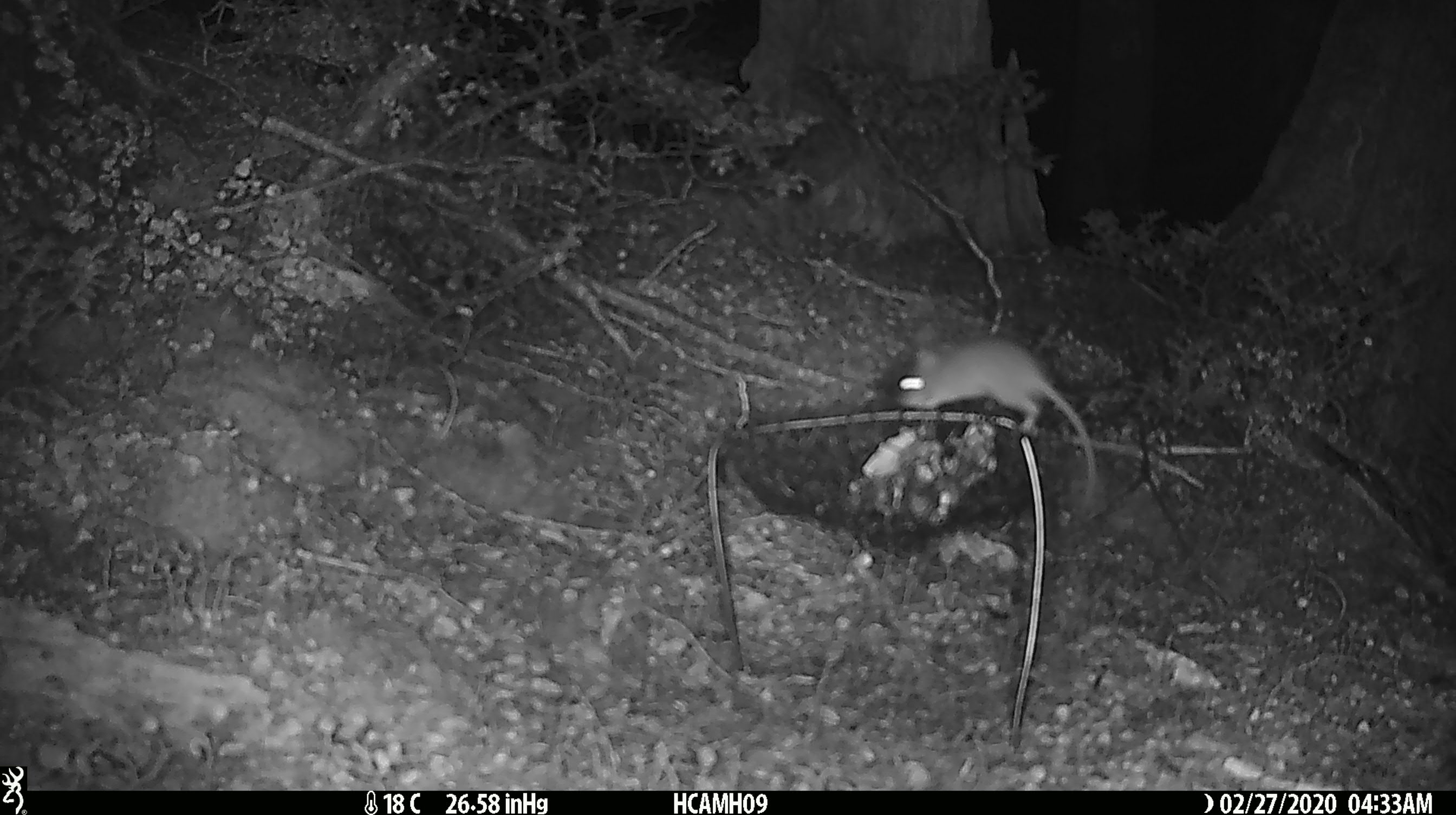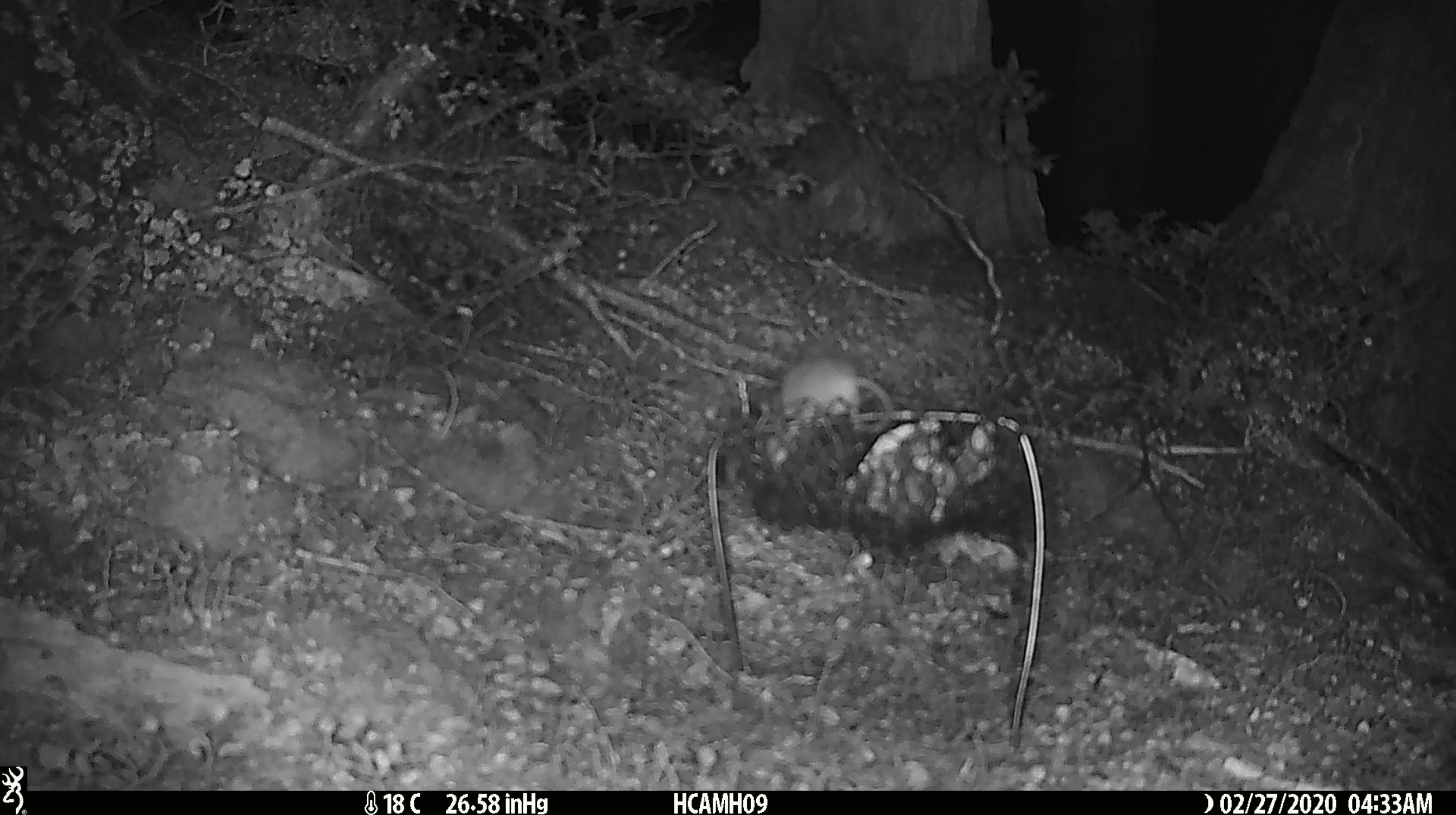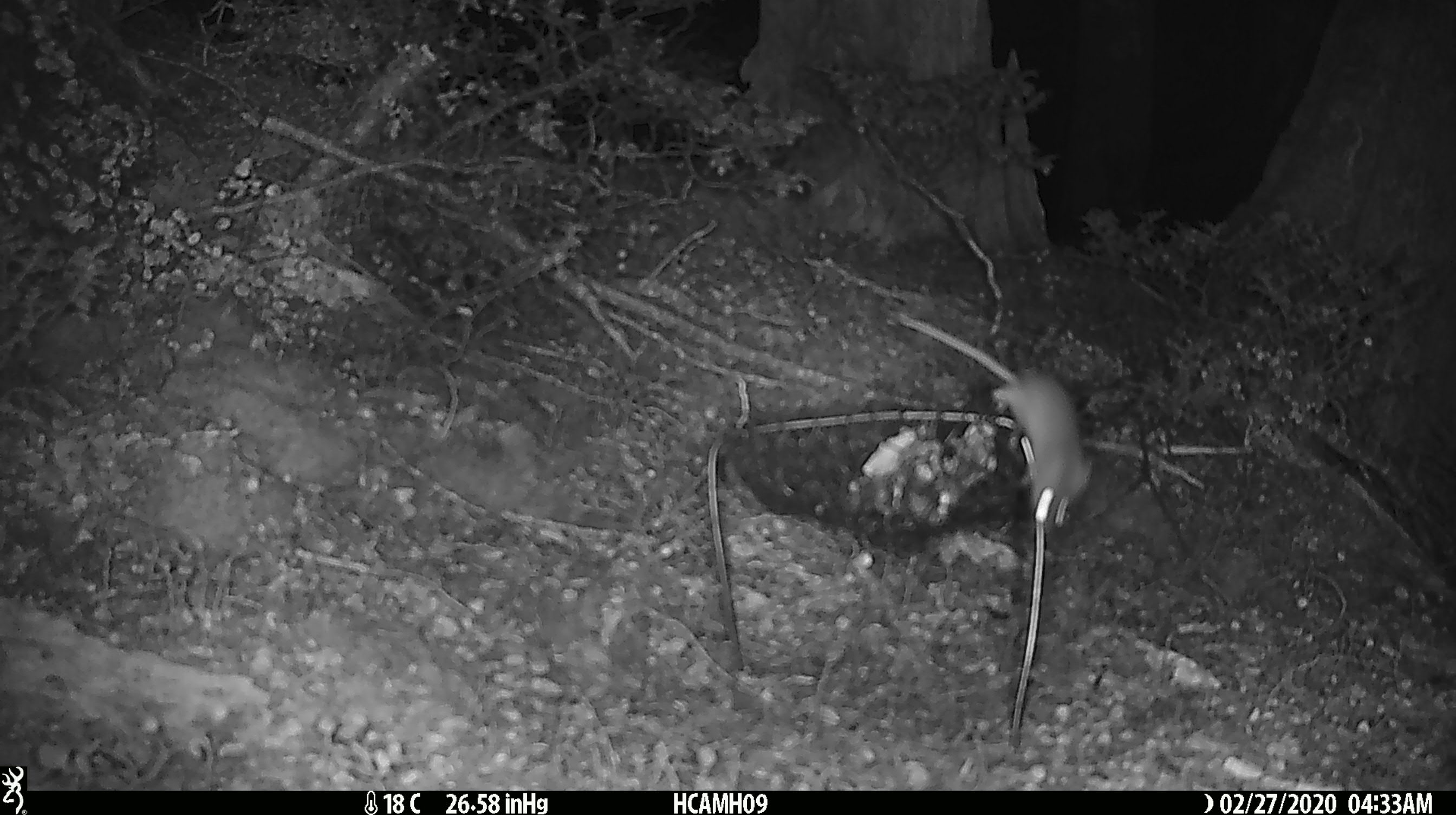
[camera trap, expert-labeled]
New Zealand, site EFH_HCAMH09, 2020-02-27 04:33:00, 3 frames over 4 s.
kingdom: Animalia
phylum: Chordata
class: Mammalia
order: Rodentia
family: Muridae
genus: Mus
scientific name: Mus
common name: mouse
Mouse (Mus).